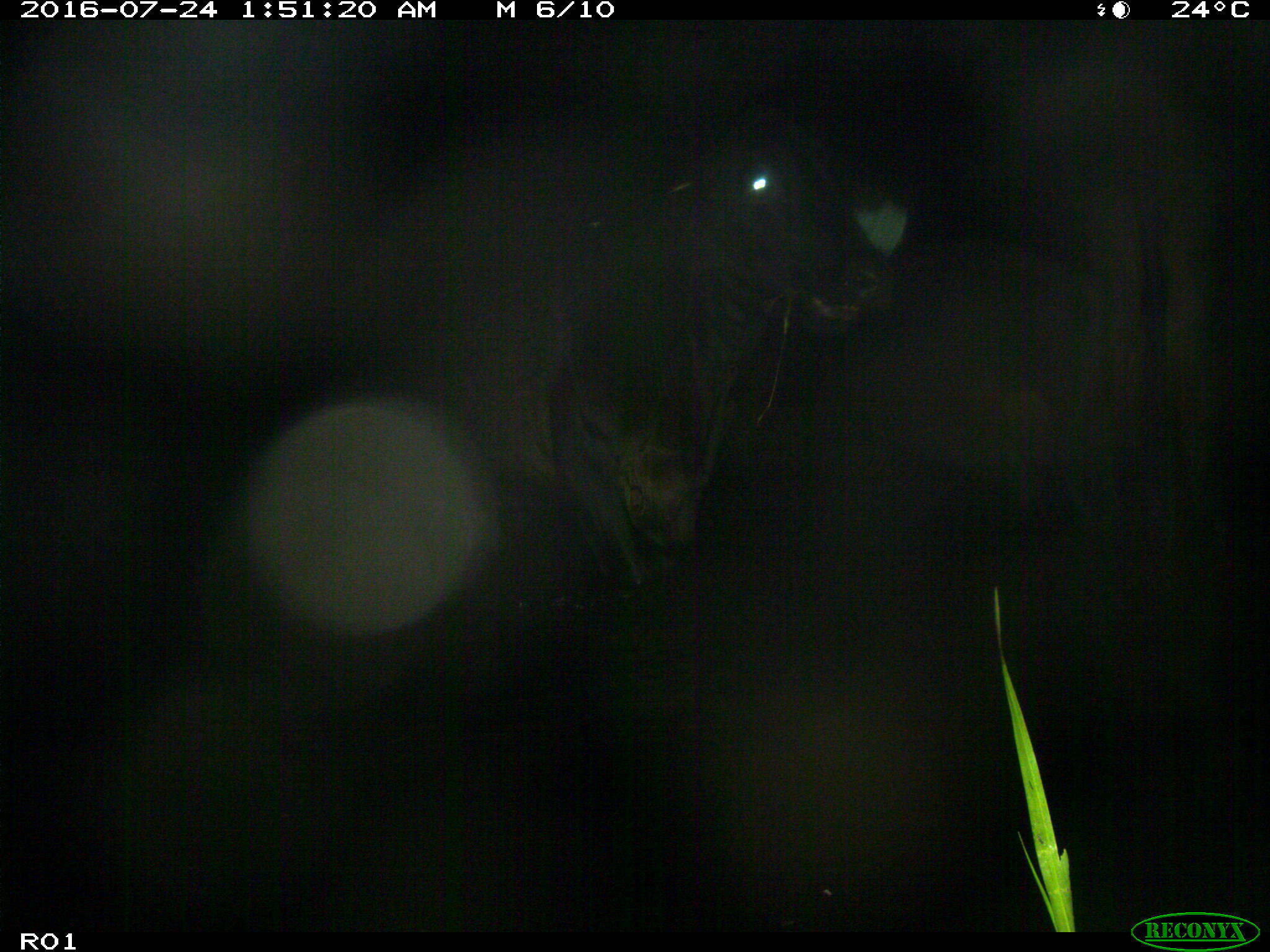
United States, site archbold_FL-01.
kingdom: Animalia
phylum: Chordata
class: Mammalia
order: Artiodactyla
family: Bovidae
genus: Bos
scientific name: Bos taurus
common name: domestic cow